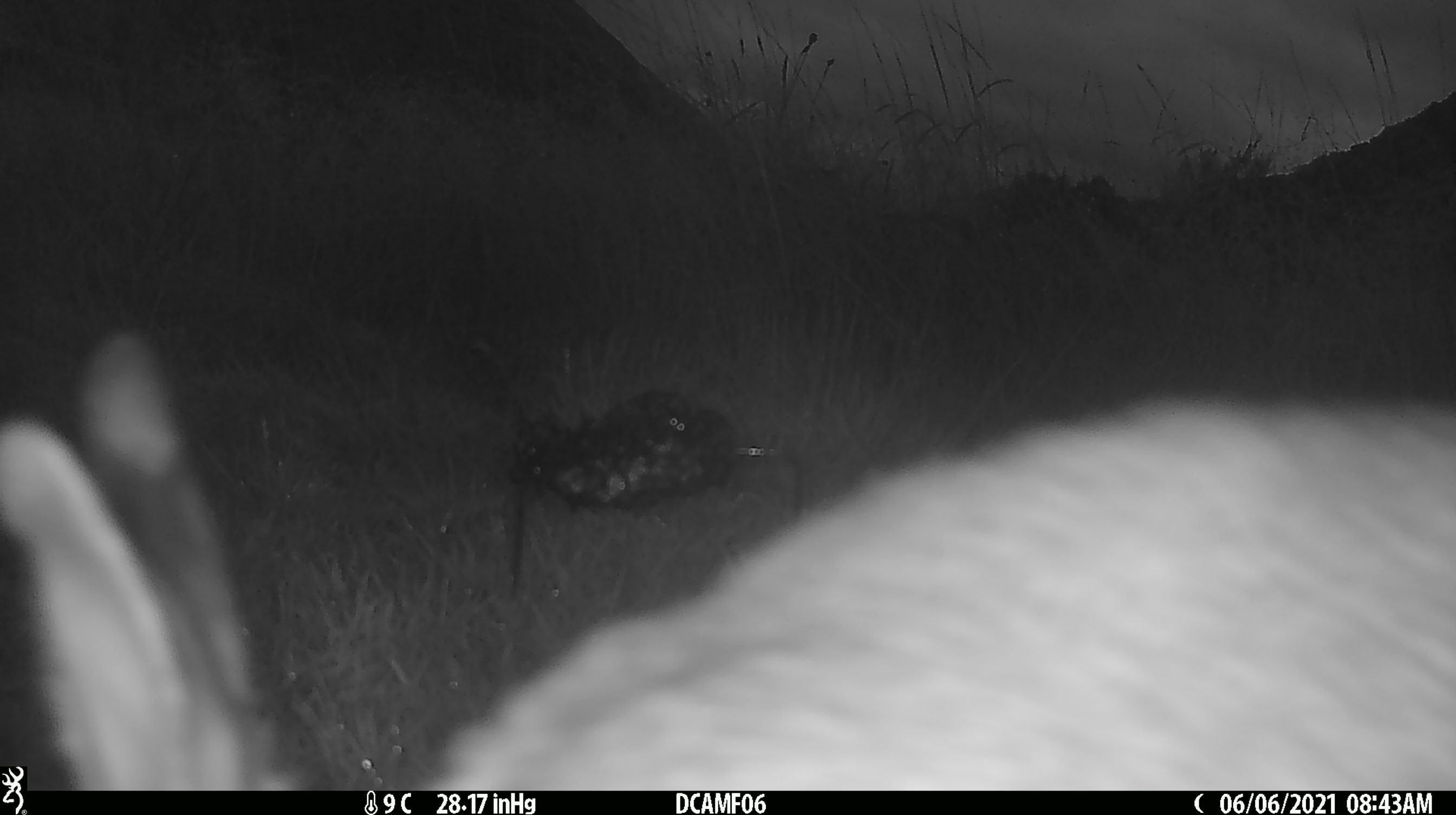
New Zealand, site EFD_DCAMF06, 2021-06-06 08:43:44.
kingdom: Animalia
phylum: Chordata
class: Mammalia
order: Lagomorpha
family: Leporidae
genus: Oryctolagus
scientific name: Oryctolagus cuniculus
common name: european rabbit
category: rabbit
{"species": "rabbit (european rabbit) (Oryctolagus cuniculus)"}